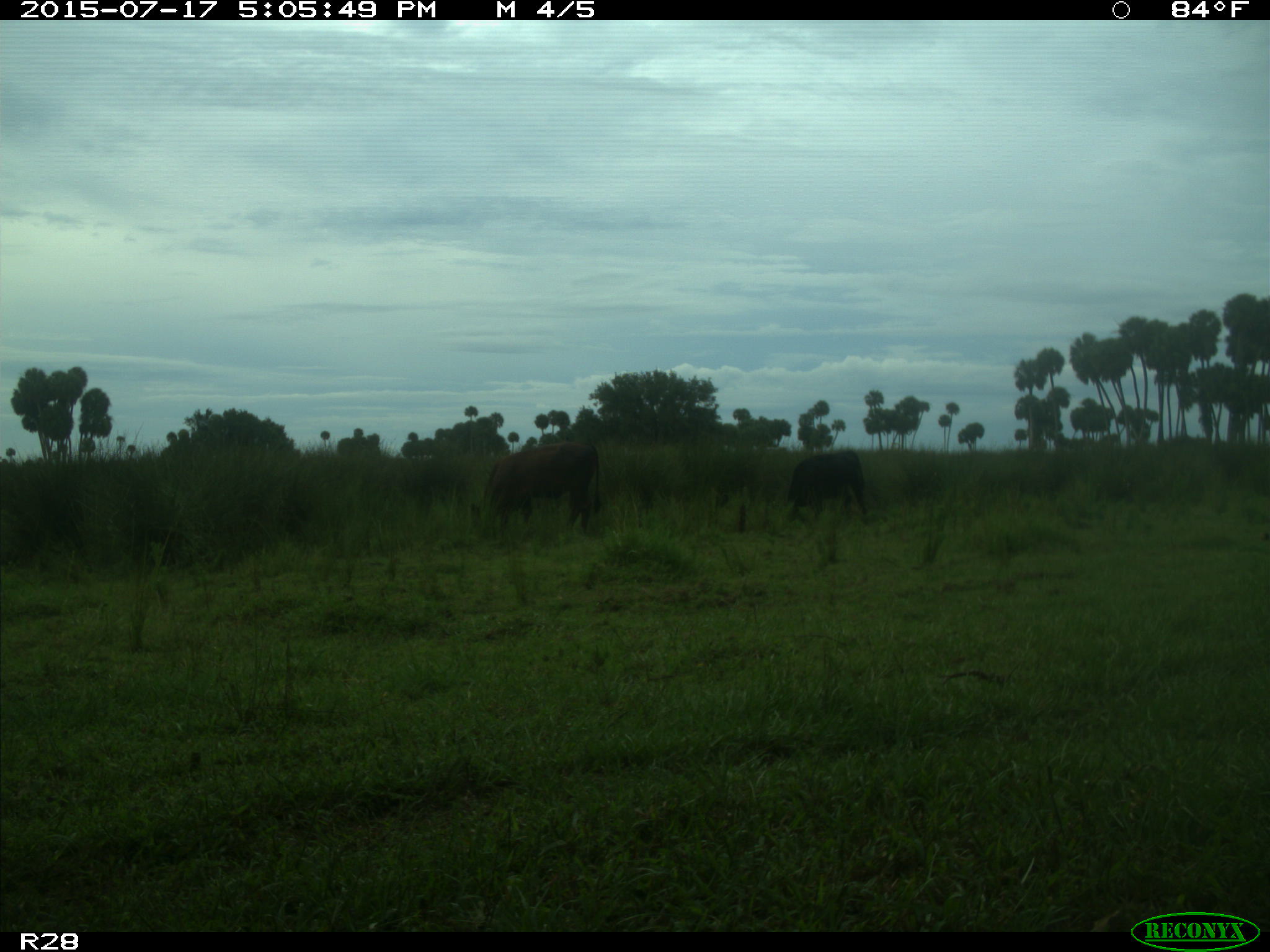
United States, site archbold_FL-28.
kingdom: Animalia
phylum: Chordata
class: Mammalia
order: Artiodactyla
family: Bovidae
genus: Bos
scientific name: Bos taurus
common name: domestic cow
Bos taurus (domestic cow).